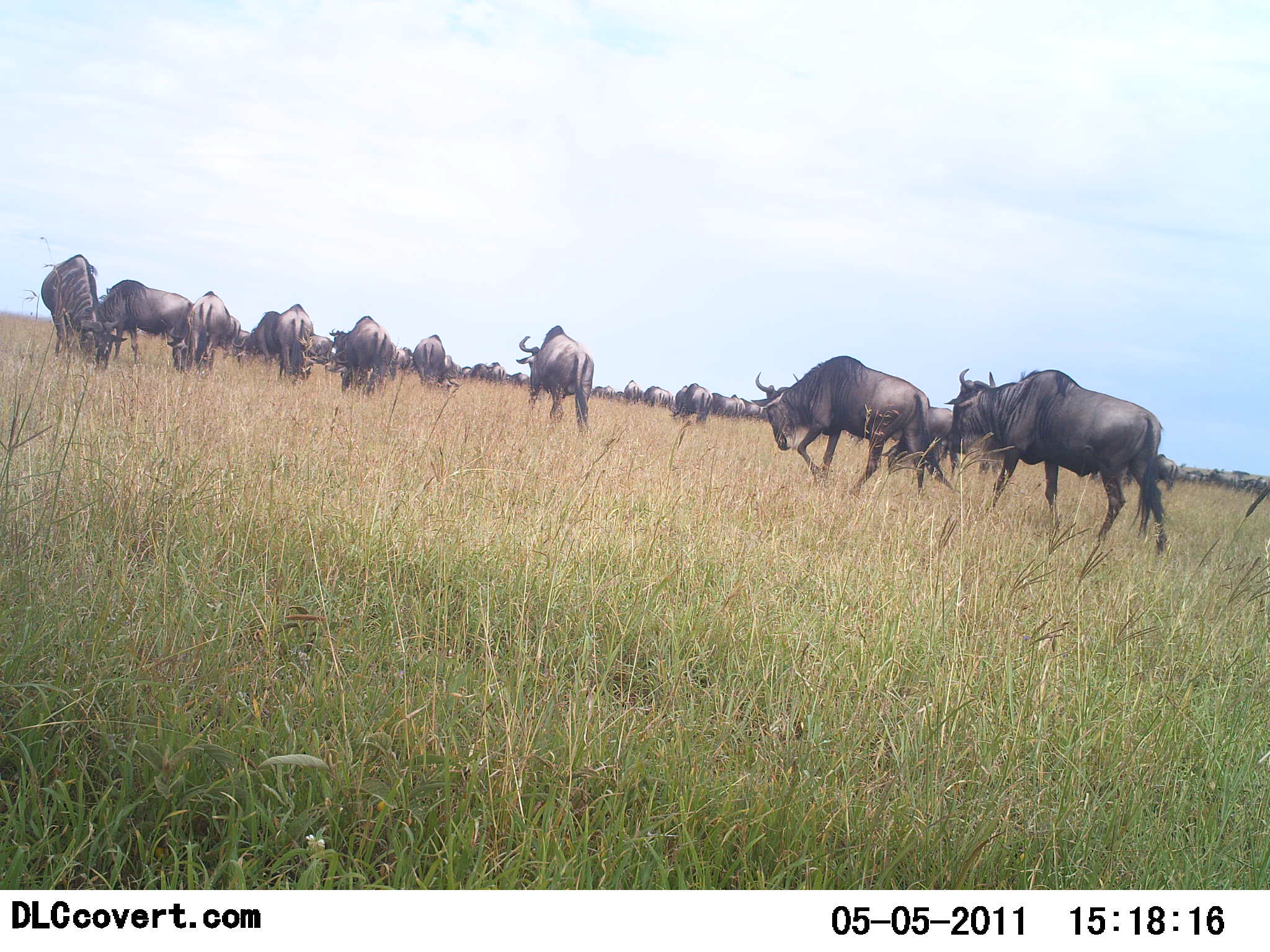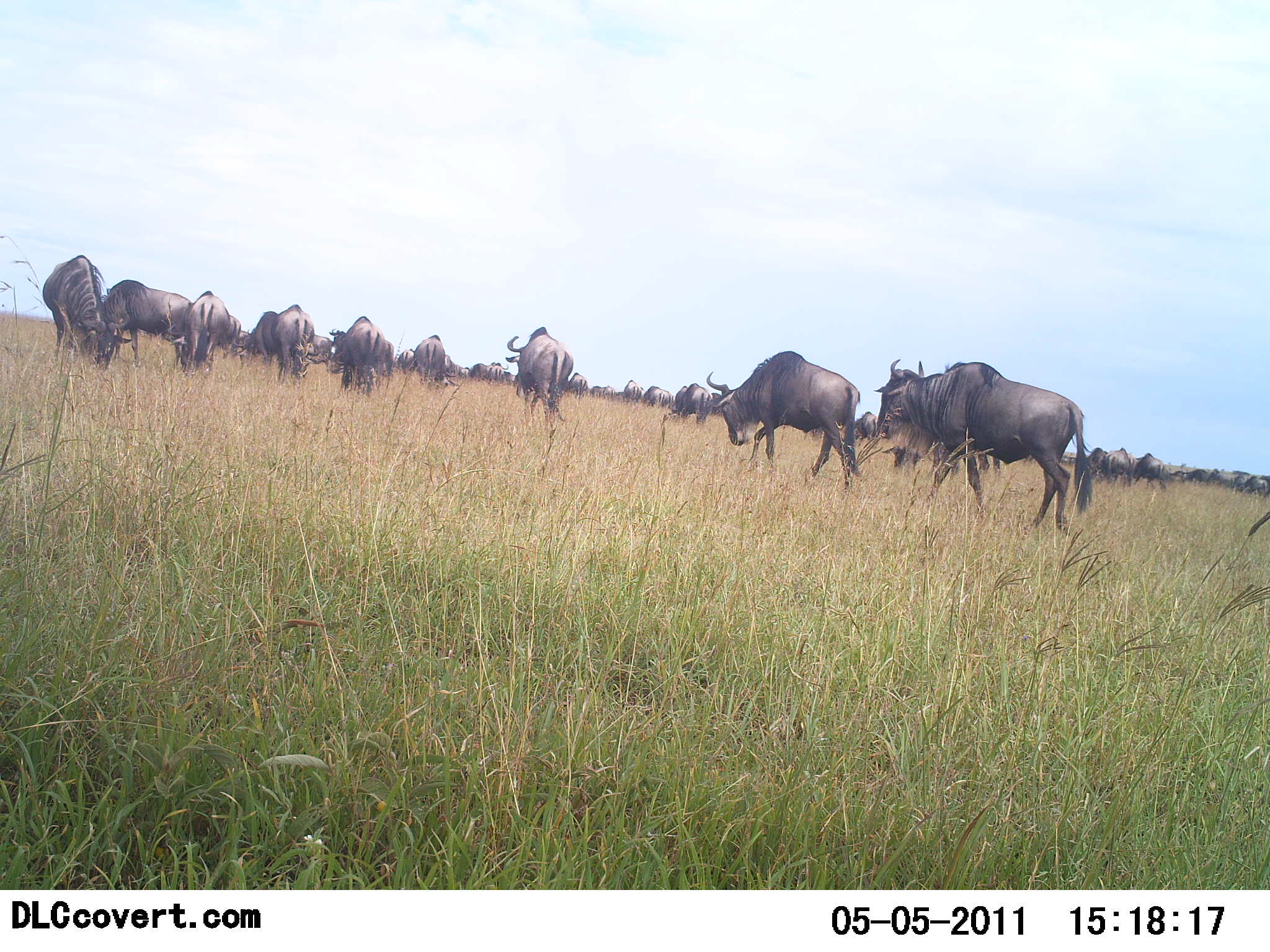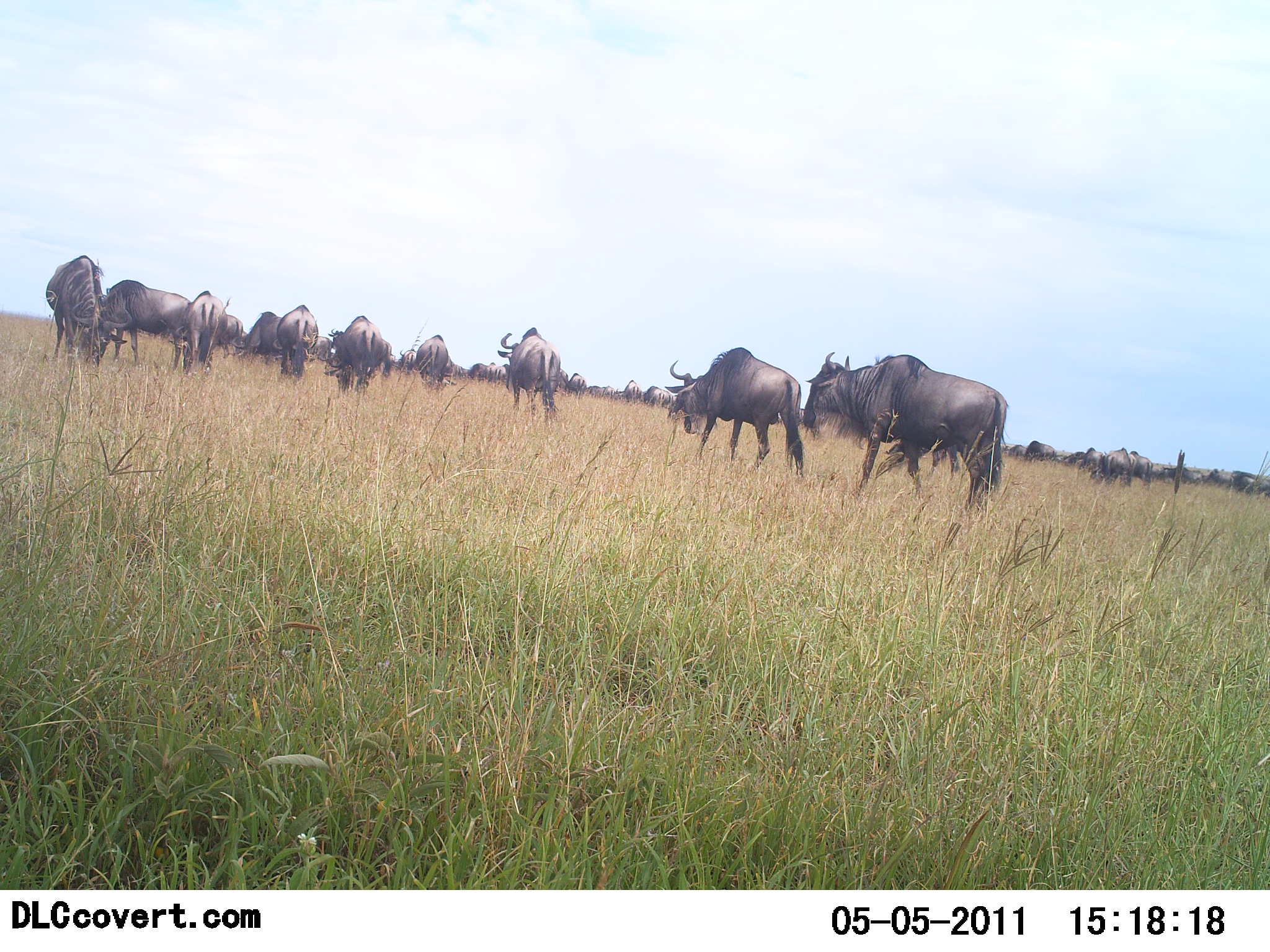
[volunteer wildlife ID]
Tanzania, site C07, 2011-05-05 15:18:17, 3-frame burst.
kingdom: Animalia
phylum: Chordata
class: Mammalia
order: Artiodactyla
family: Bovidae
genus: Connochaetes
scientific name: Connochaetes taurinus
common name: blue wildebeest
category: wildebeest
Wildebeest (blue wildebeest) (Connochaetes taurinus), count 11-50. Behavior (volunteer vote fractions): standing 18%, resting 0%, moving 91%, interacting 0%. Young present (vote fraction): 9%. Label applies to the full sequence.